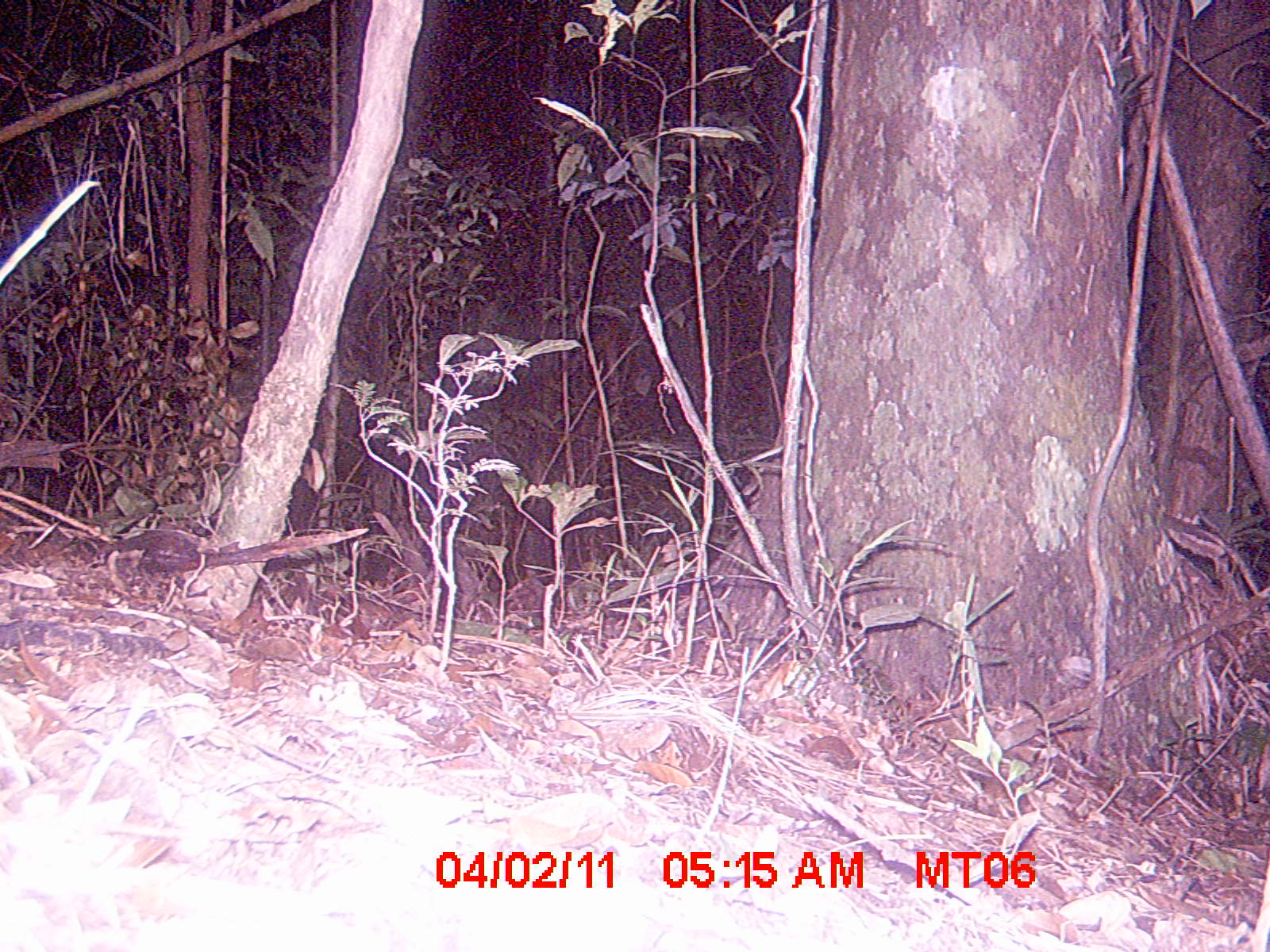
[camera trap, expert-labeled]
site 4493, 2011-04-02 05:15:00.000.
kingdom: Animalia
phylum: Chordata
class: Mammalia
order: Rodentia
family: Nesomyidae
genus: Eliurus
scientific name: Eliurus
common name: eliurus rat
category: eliurus spp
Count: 2.